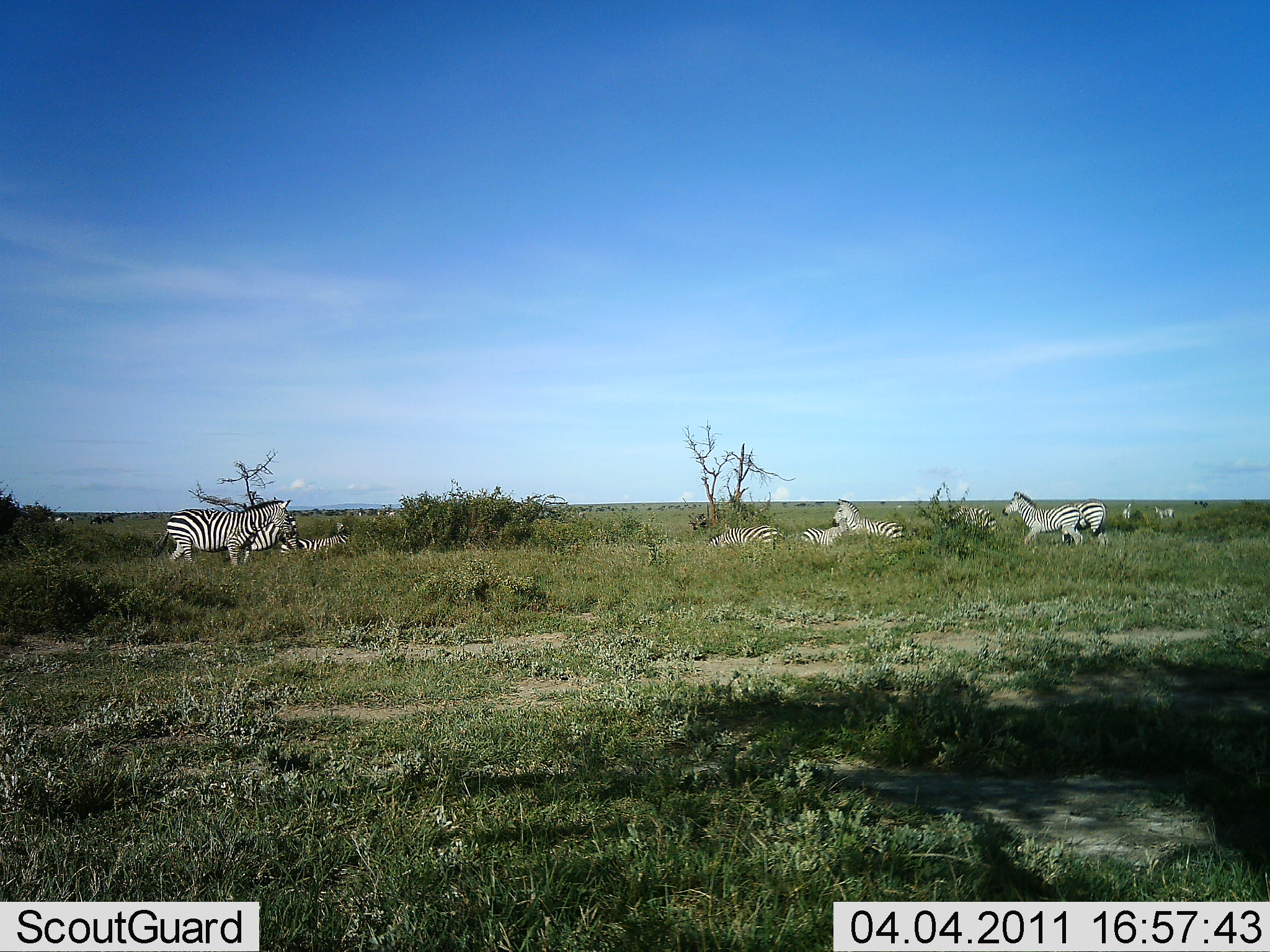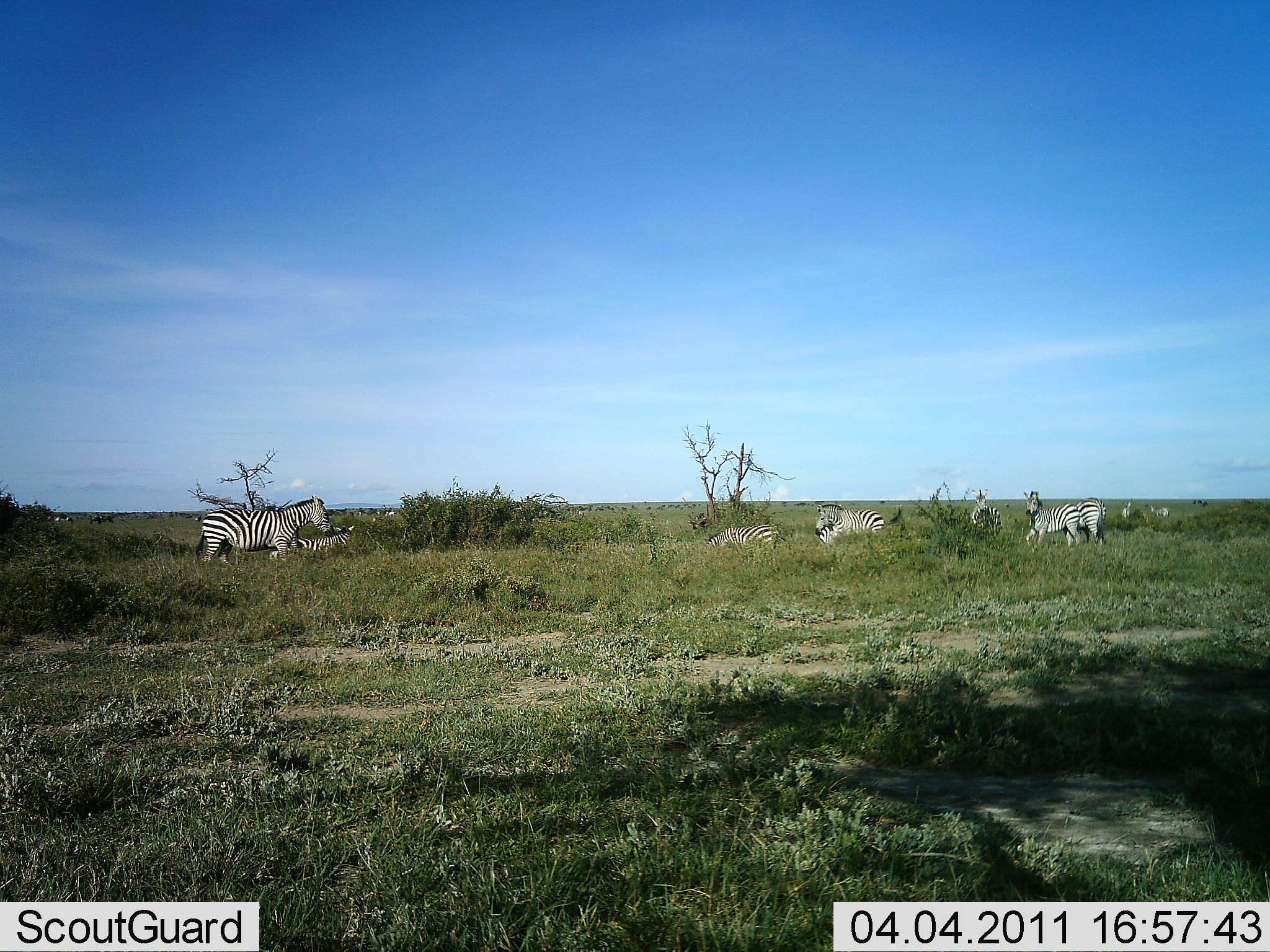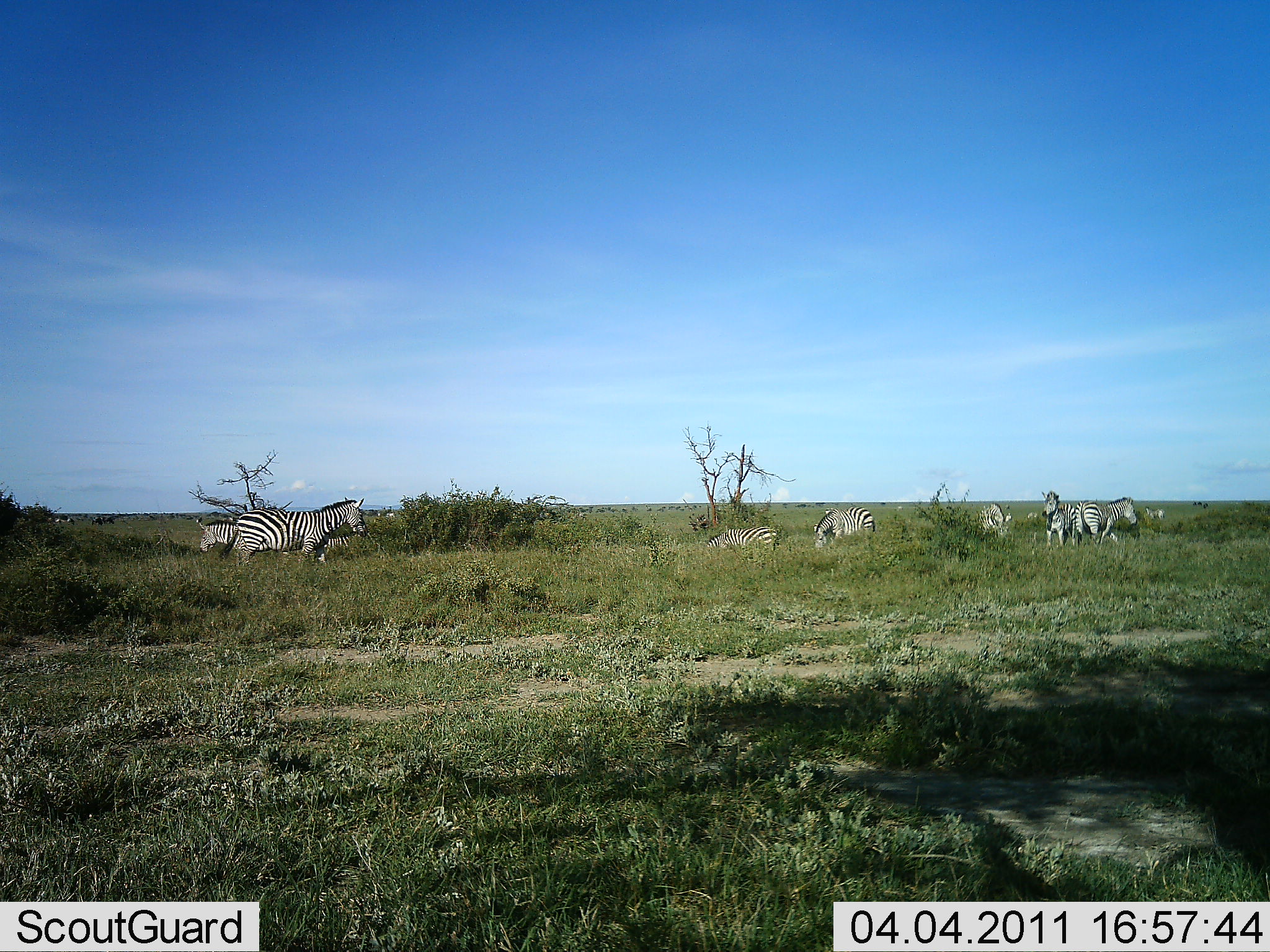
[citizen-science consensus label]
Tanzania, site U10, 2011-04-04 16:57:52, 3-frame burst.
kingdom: Animalia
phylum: Chordata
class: Mammalia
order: Perissodactyla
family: Equidae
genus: Equus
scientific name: Equus quagga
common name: plains zebra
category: zebra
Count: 10.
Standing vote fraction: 45%.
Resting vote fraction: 64%.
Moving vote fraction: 82%.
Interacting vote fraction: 36%.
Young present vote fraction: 0%.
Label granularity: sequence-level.